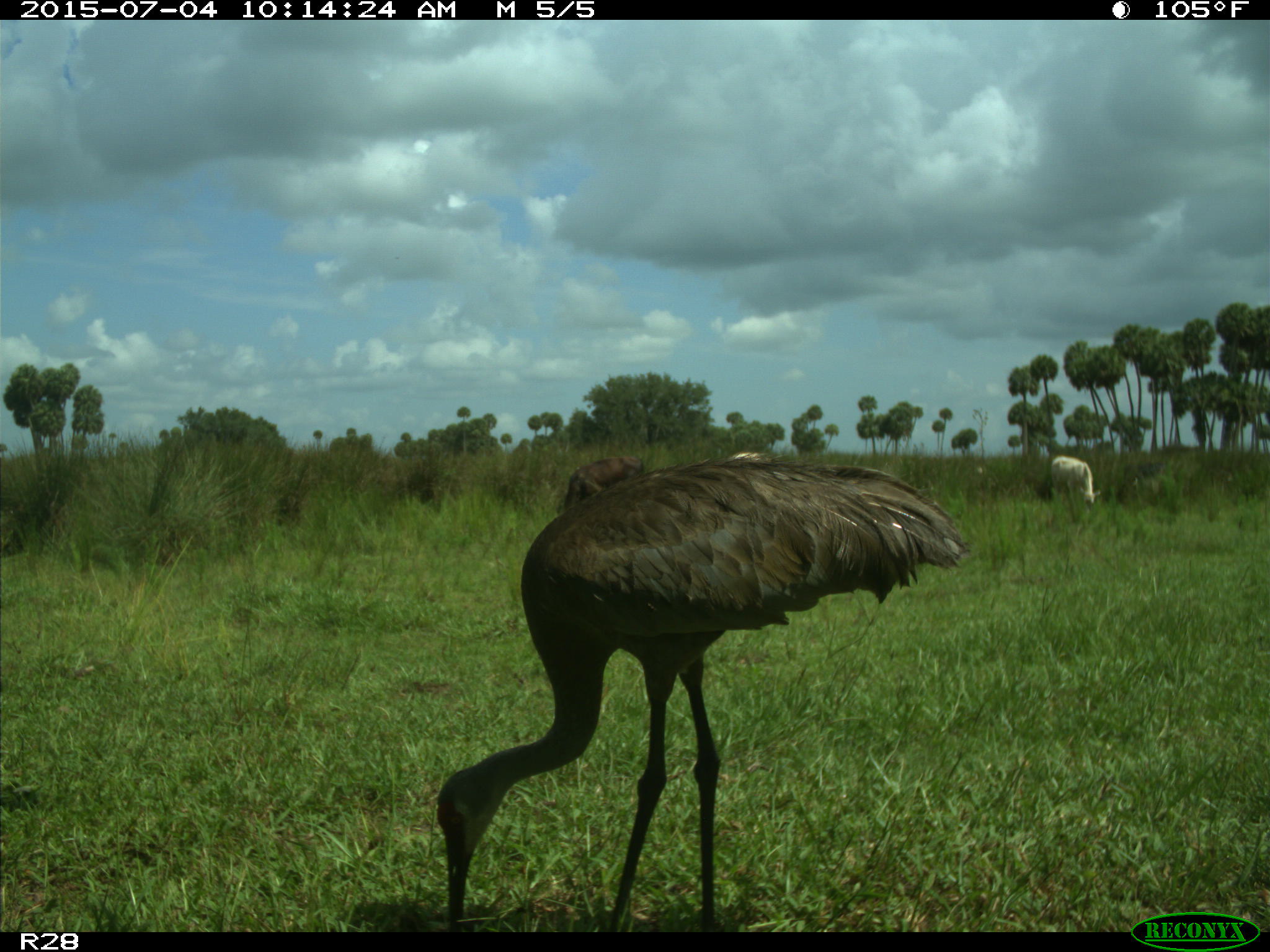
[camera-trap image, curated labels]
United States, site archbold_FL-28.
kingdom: Animalia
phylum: Chordata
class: Mammalia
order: Artiodactyla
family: Bovidae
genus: Bos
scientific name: Bos taurus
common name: domestic cow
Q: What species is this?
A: Bos taurus (domestic cow).